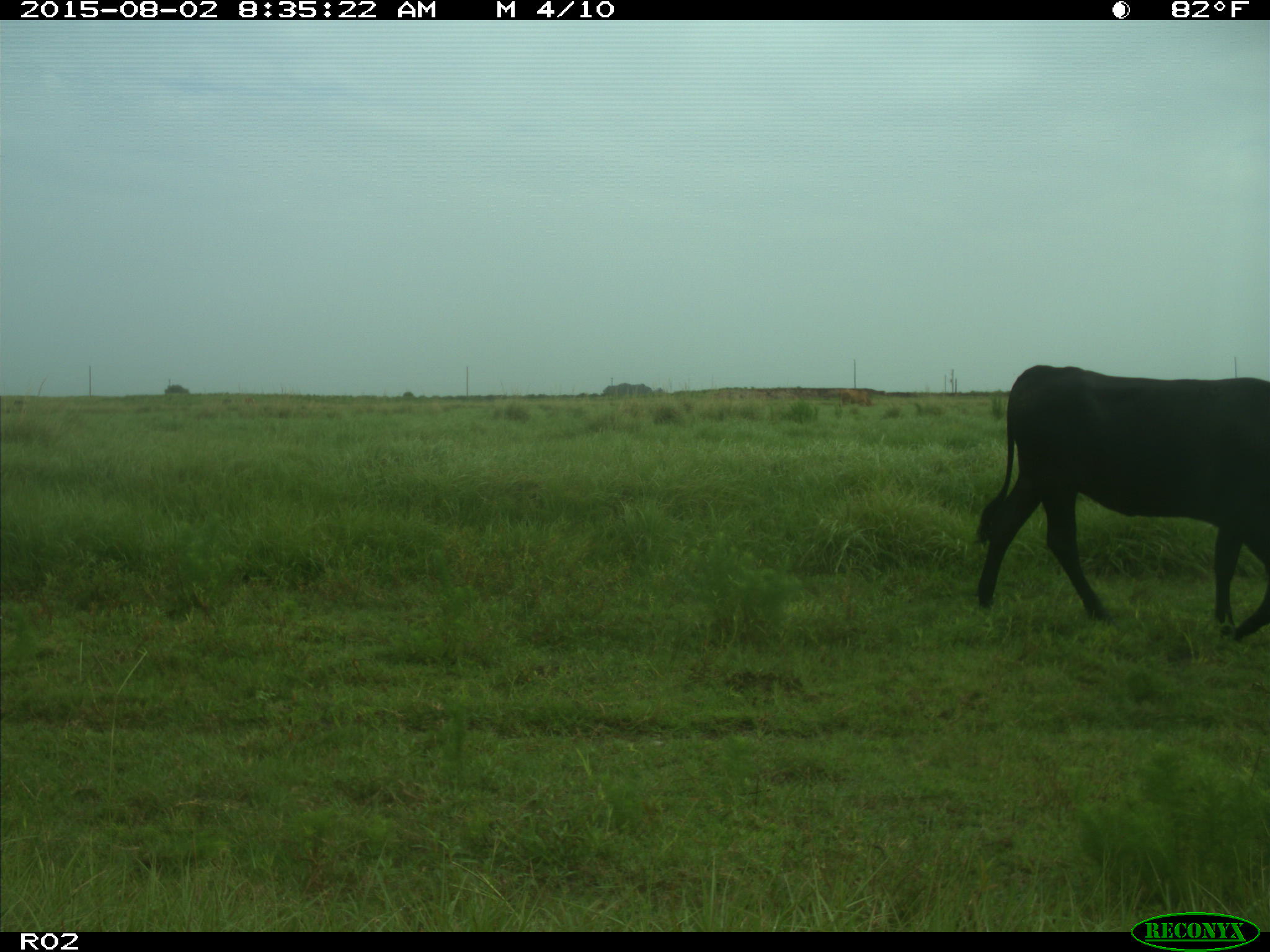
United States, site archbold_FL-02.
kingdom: Animalia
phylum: Chordata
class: Mammalia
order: Artiodactyla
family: Bovidae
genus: Bos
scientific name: Bos taurus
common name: domestic cow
Bos taurus (domestic cow).